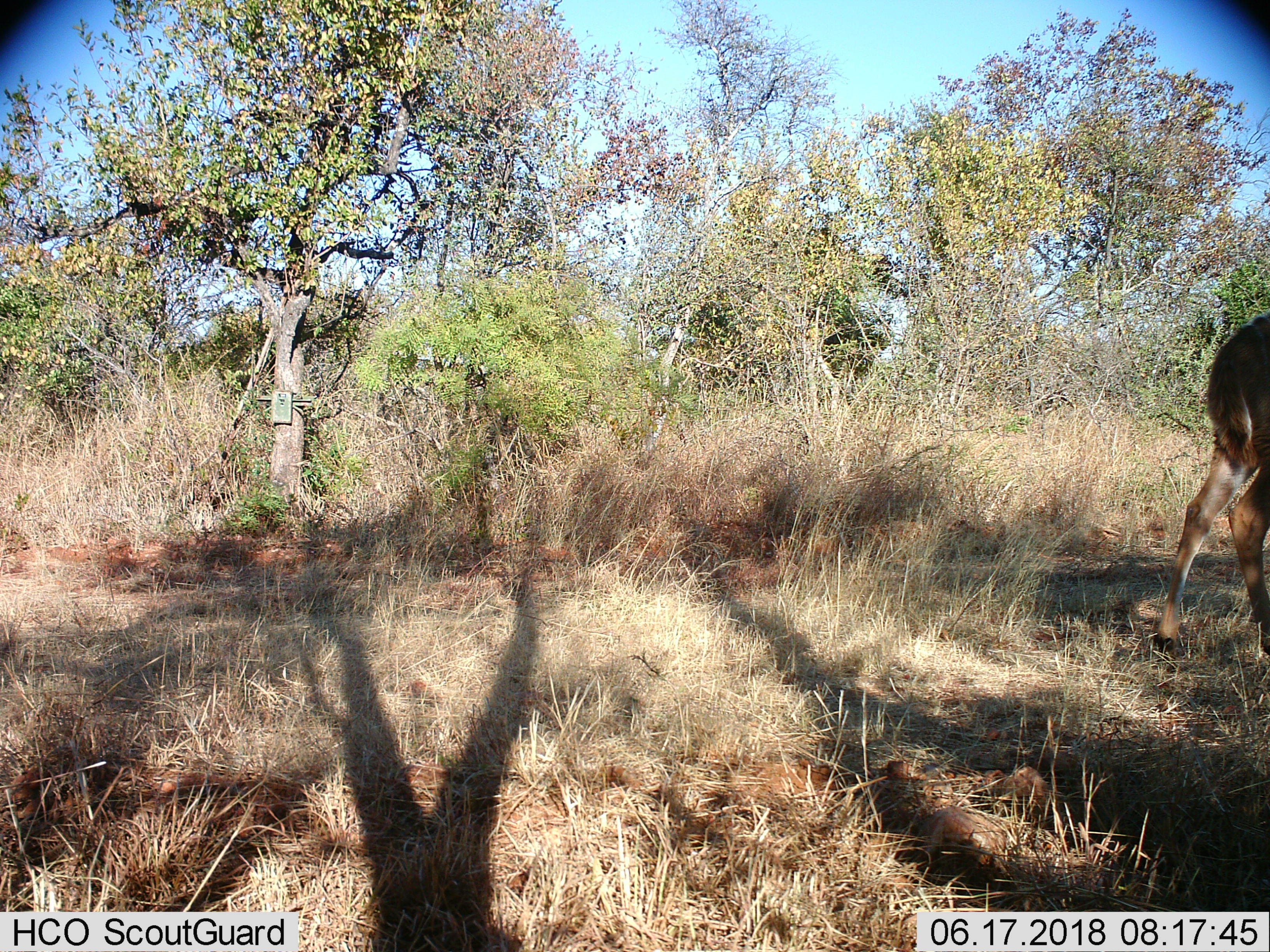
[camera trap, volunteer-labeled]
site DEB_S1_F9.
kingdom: Animalia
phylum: Chordata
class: Mammalia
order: Artiodactyla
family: Bovidae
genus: Tragelaphus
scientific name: Tragelaphus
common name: kudu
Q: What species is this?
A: Kudu (Tragelaphus).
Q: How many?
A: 1.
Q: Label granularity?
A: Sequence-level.